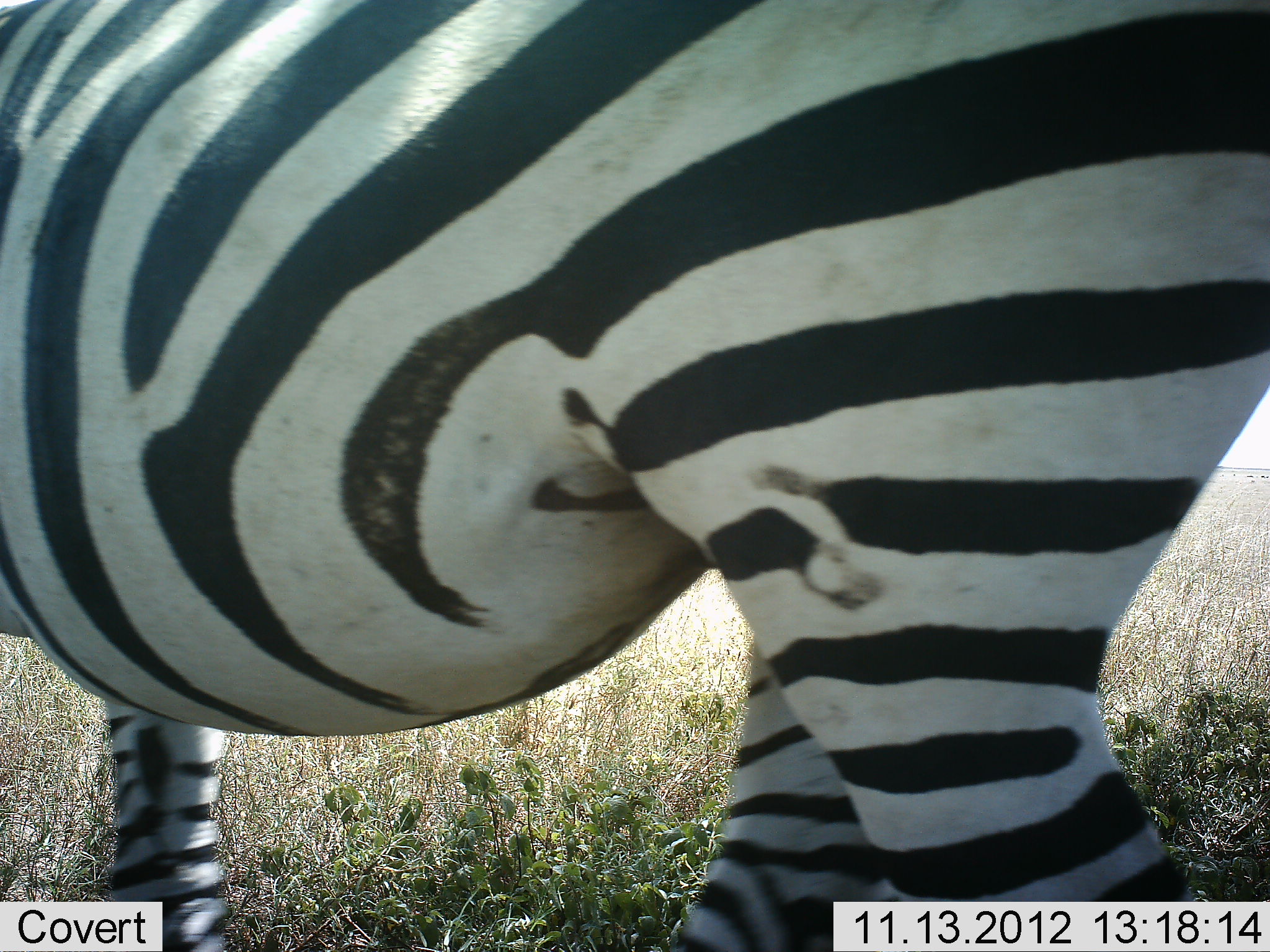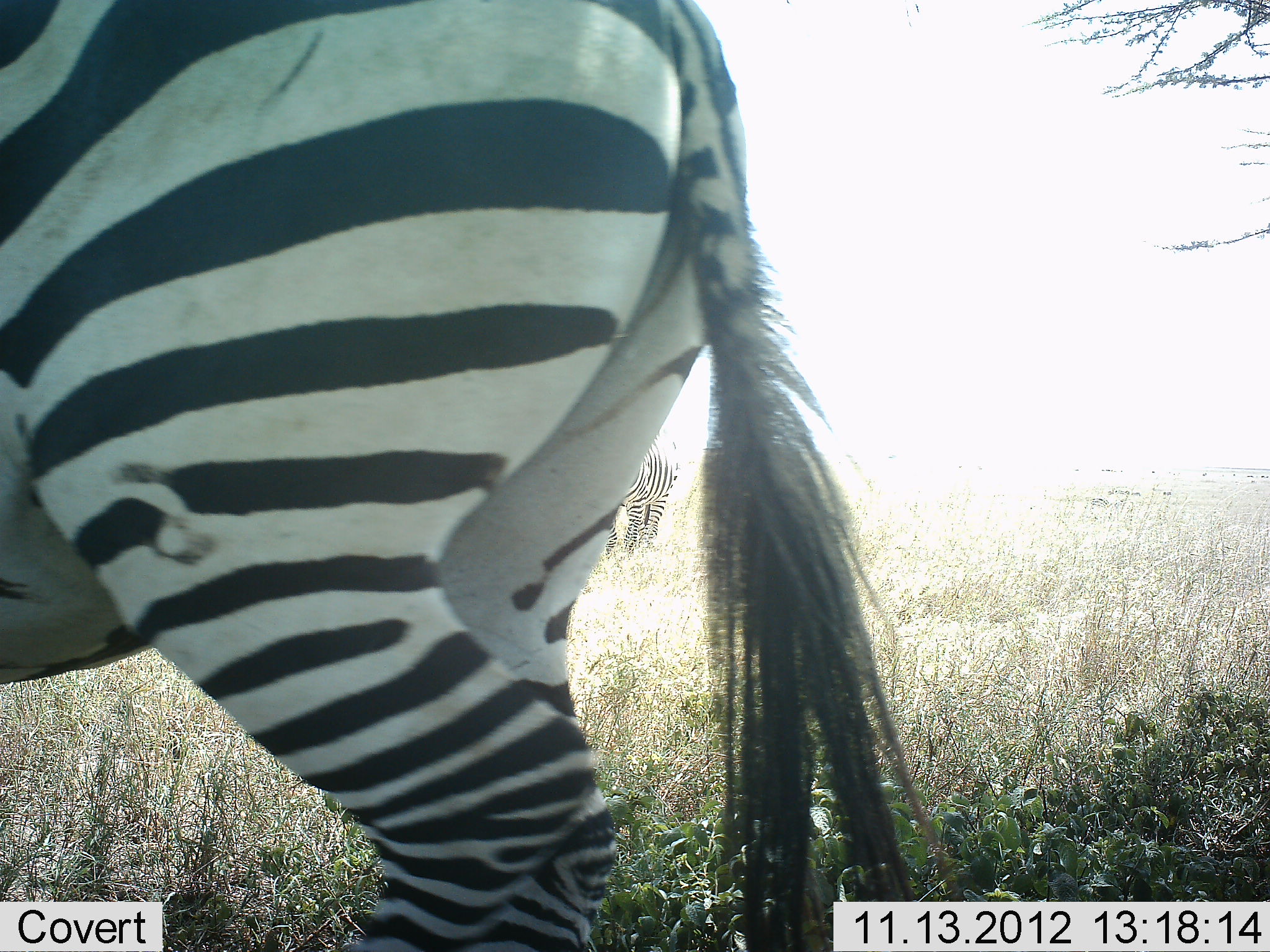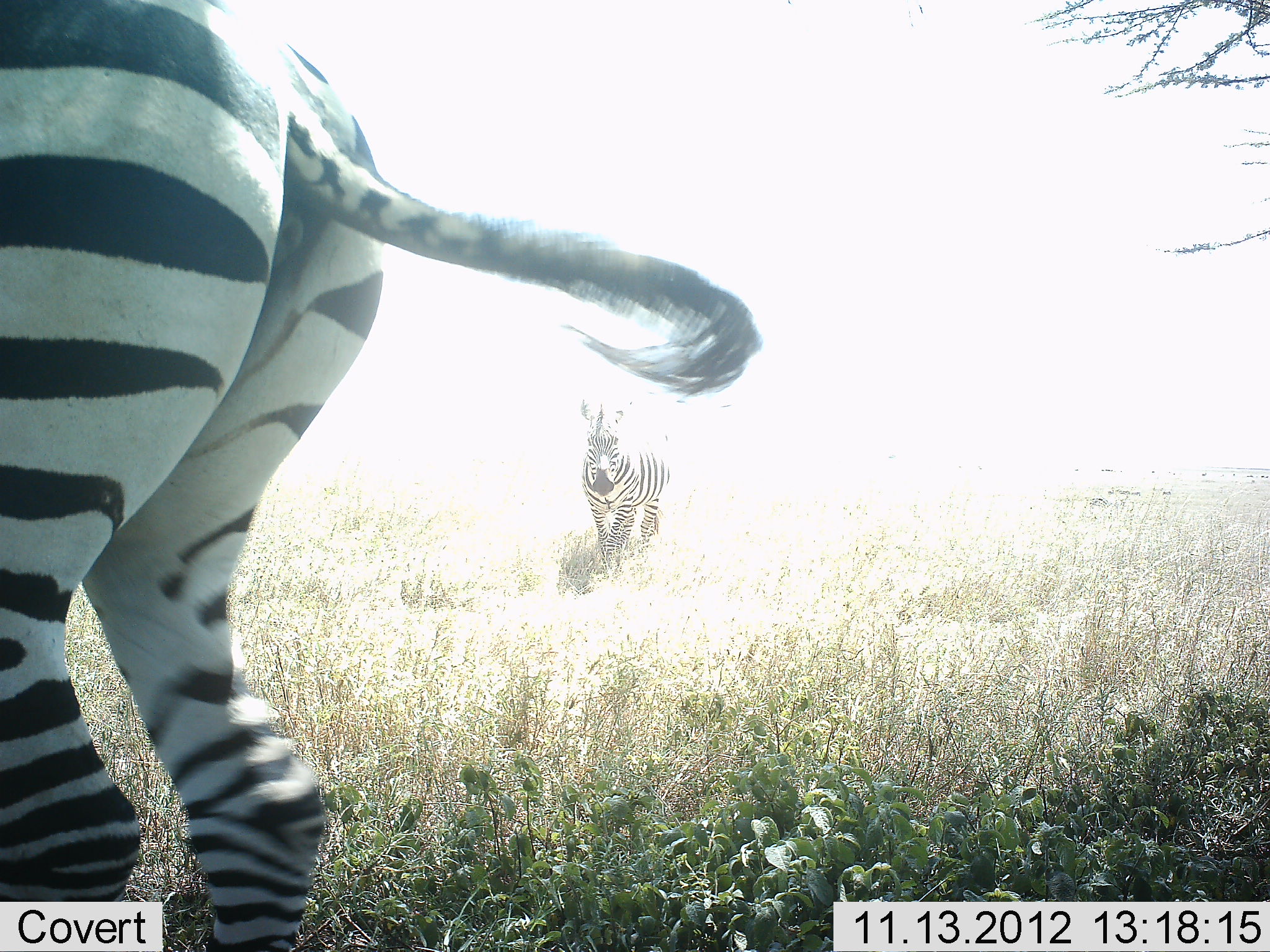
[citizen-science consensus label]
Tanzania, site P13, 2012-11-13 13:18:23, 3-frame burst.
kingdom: Animalia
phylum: Chordata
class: Mammalia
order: Perissodactyla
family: Equidae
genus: Equus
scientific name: Equus quagga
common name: plains zebra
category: zebra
Zebra (plains zebra) (Equus quagga), count 2. Behavior (volunteer vote fractions): standing 60%, resting 0%, moving 80%, interacting 0%. Young present (vote fraction): 0%. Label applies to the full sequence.